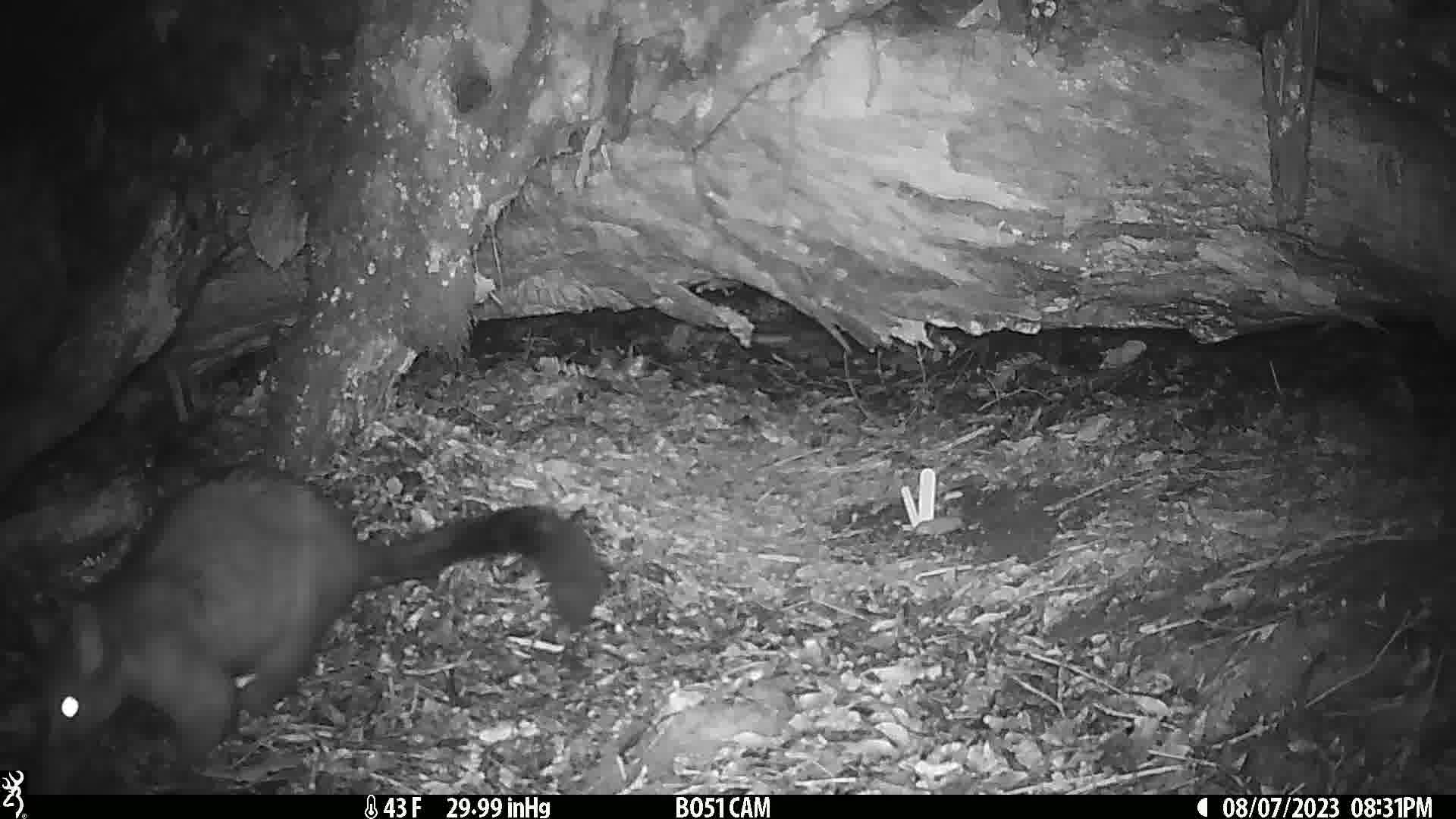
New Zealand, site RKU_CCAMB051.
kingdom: Animalia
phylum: Chordata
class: Mammalia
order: Diprotodontia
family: Phalangeridae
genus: Trichosurus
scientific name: Trichosurus vulpecula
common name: common brushtail possum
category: possum